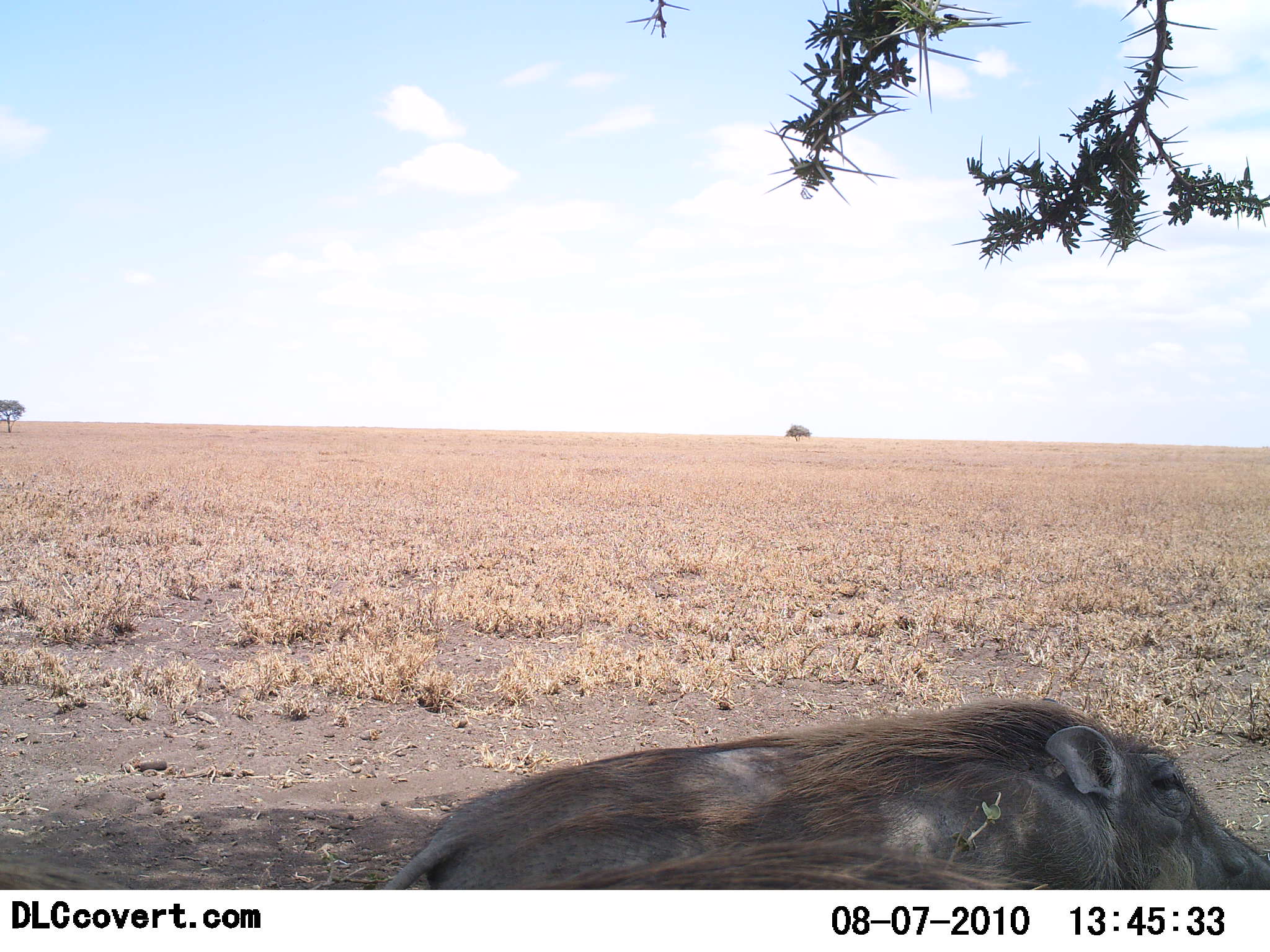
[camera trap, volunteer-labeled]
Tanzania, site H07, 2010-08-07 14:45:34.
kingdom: Animalia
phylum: Chordata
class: Mammalia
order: Artiodactyla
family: Suidae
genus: Phacochoerus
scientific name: Phacochoerus africanus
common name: warthog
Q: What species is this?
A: Warthog (Phacochoerus africanus).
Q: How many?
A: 1.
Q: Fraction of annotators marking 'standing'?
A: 14%.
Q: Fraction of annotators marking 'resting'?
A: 79%.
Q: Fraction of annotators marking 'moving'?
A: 7%.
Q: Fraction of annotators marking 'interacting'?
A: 0%.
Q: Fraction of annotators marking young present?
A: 0%.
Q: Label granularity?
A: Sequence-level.